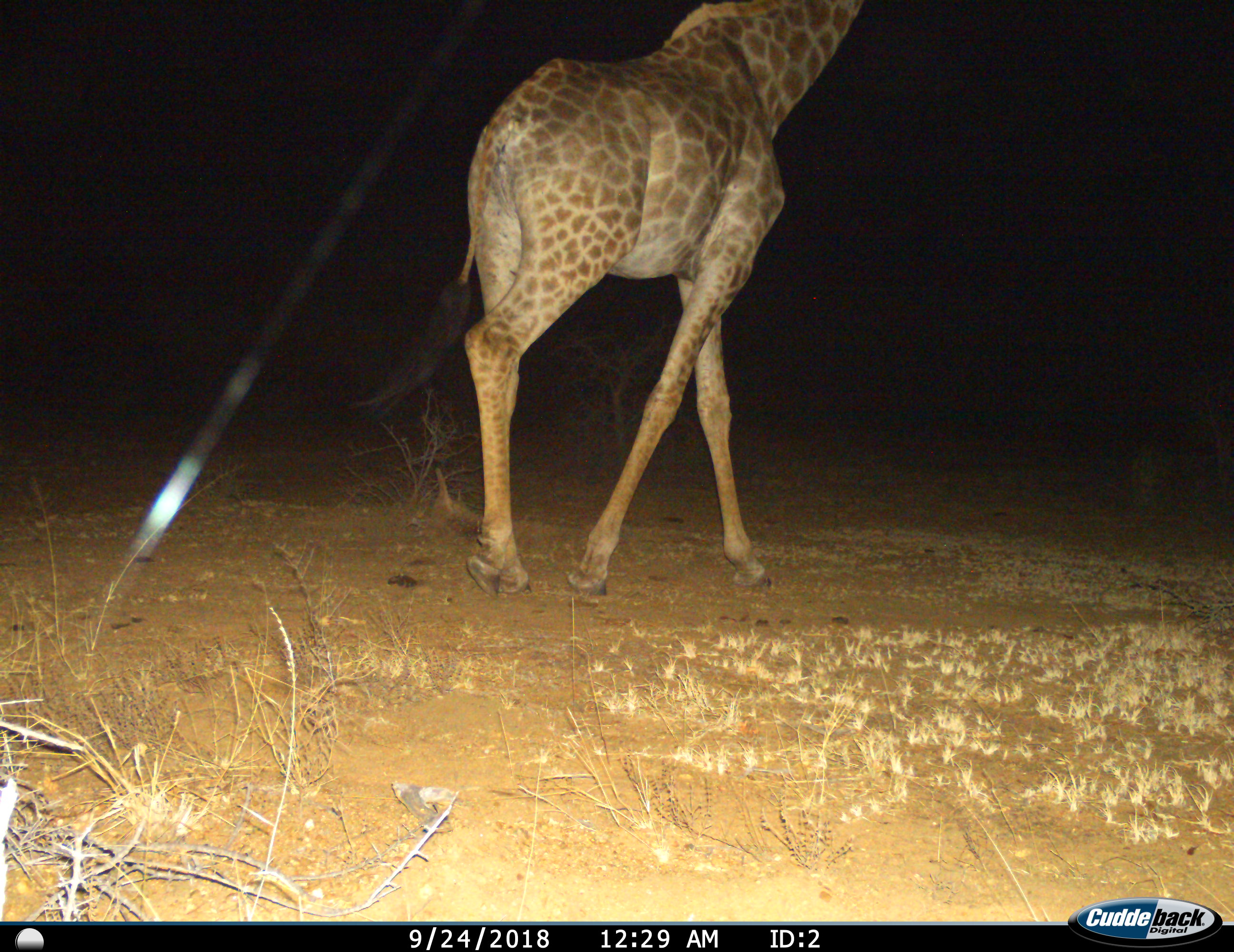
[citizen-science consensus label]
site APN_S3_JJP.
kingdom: Animalia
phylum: Chordata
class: Mammalia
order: Artiodactyla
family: Giraffidae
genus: Giraffa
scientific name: Giraffa camelopardalis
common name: giraffe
Giraffe (Giraffa camelopardalis), count 1. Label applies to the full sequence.